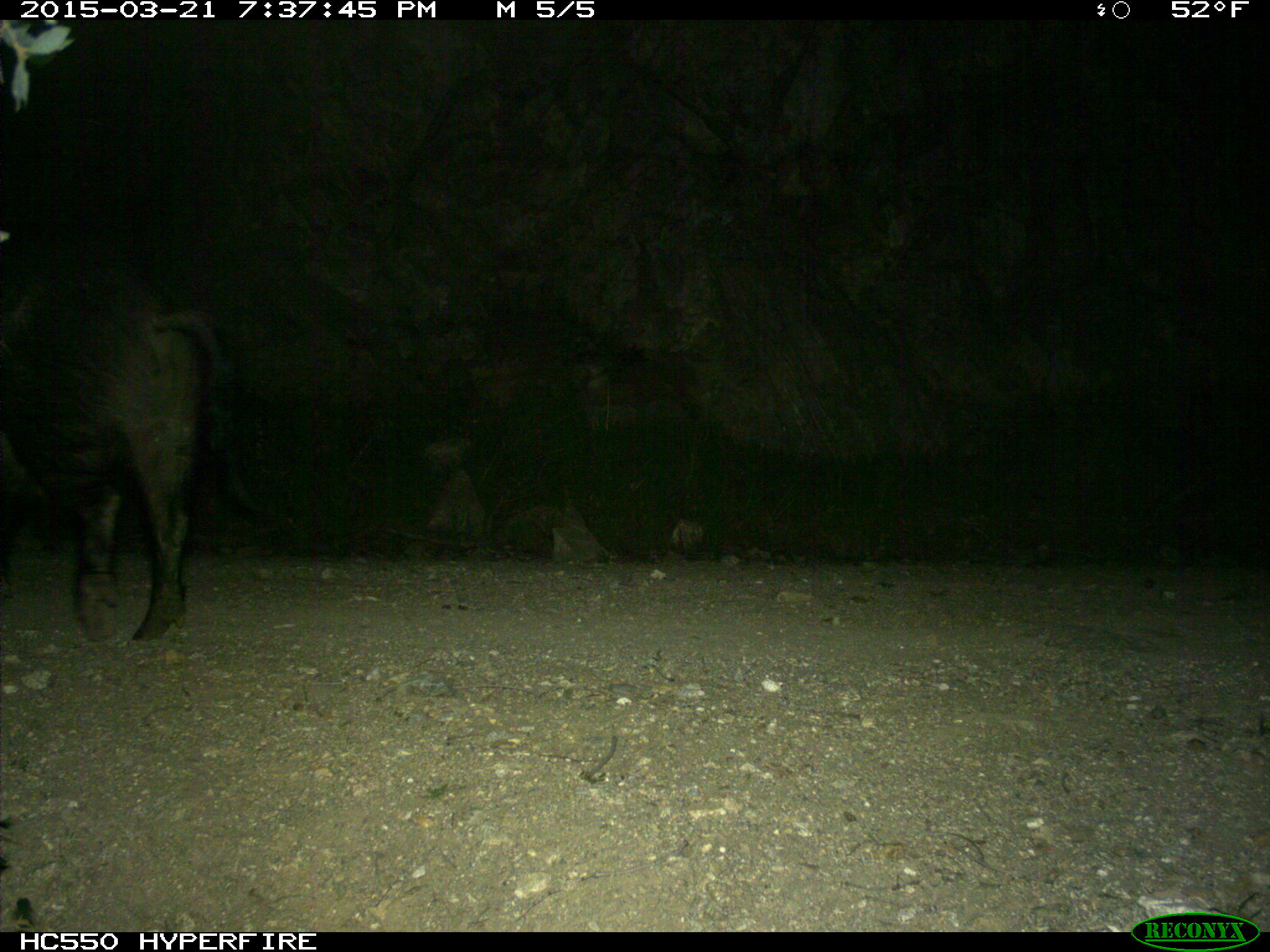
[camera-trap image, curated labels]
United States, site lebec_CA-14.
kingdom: Animalia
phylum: Chordata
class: Mammalia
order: Artiodactyla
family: Suidae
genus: Sus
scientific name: Sus scrofa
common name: wild boar